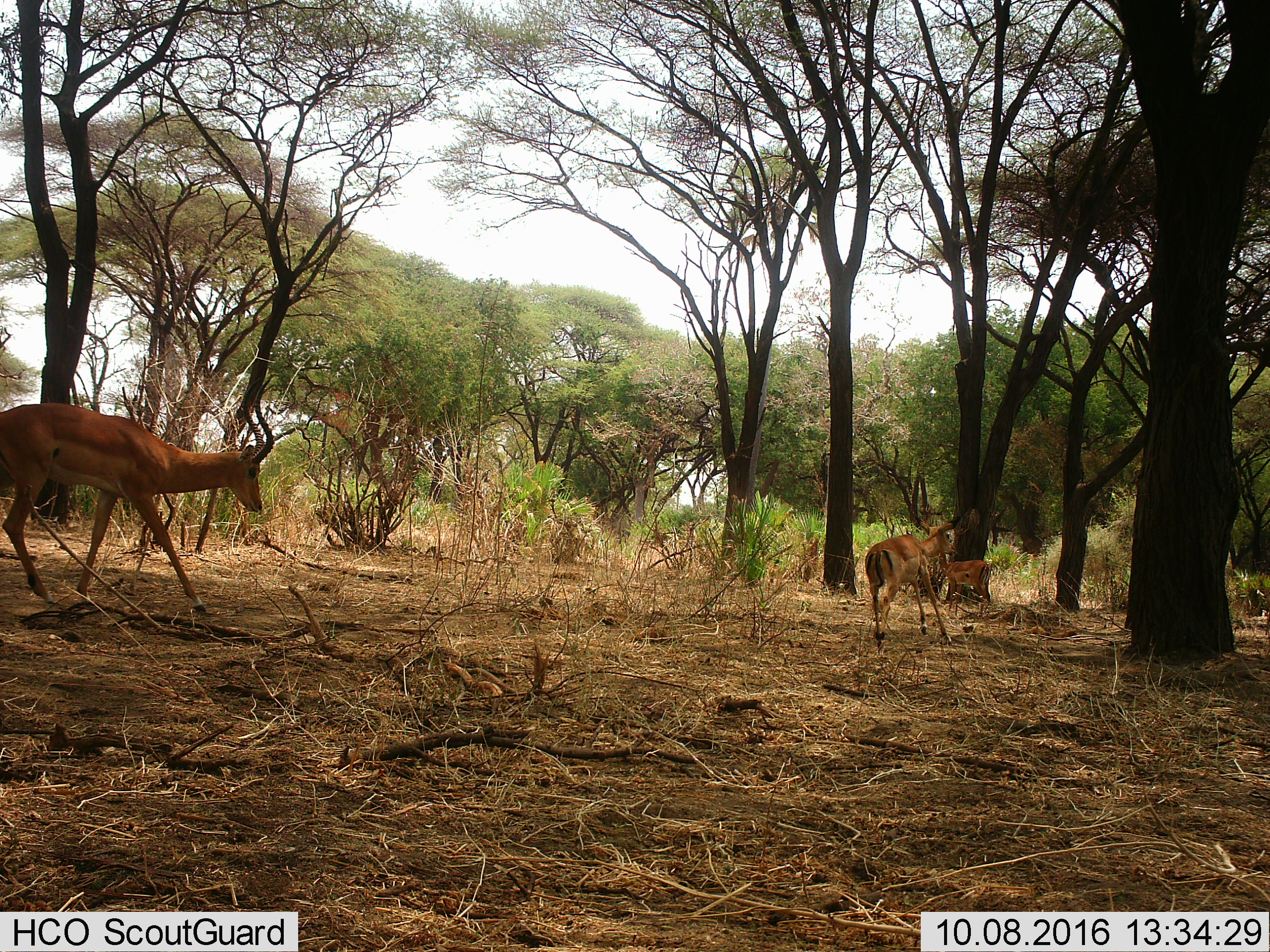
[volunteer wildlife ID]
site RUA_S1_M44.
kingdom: Animalia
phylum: Chordata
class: Mammalia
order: Artiodactyla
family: Bovidae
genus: Aepyceros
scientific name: Aepyceros melampus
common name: impala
Impala (Aepyceros melampus), count 3. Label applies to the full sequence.